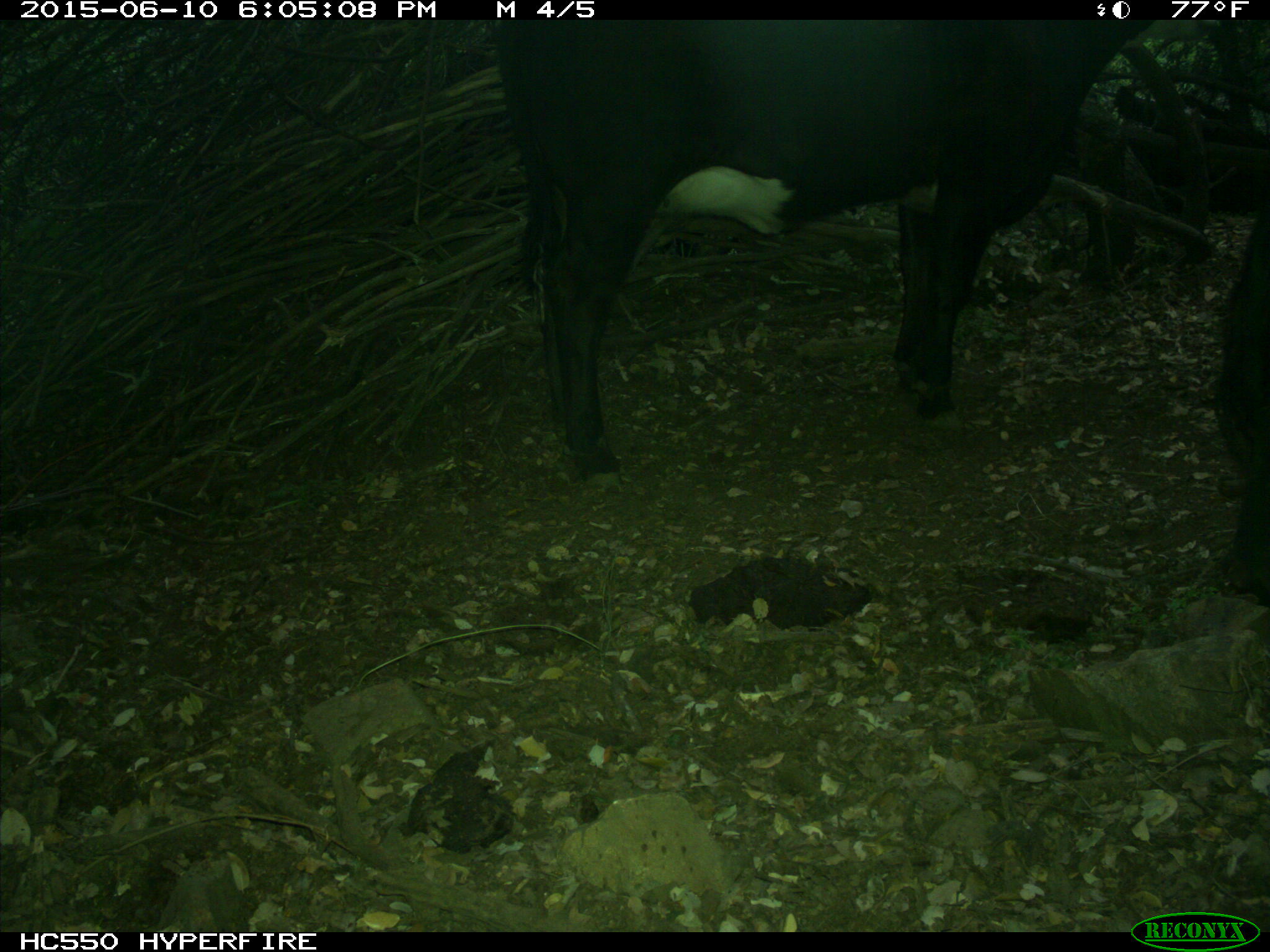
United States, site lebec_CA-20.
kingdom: Animalia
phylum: Chordata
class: Mammalia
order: Artiodactyla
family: Bovidae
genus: Bos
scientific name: Bos taurus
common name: domestic cow